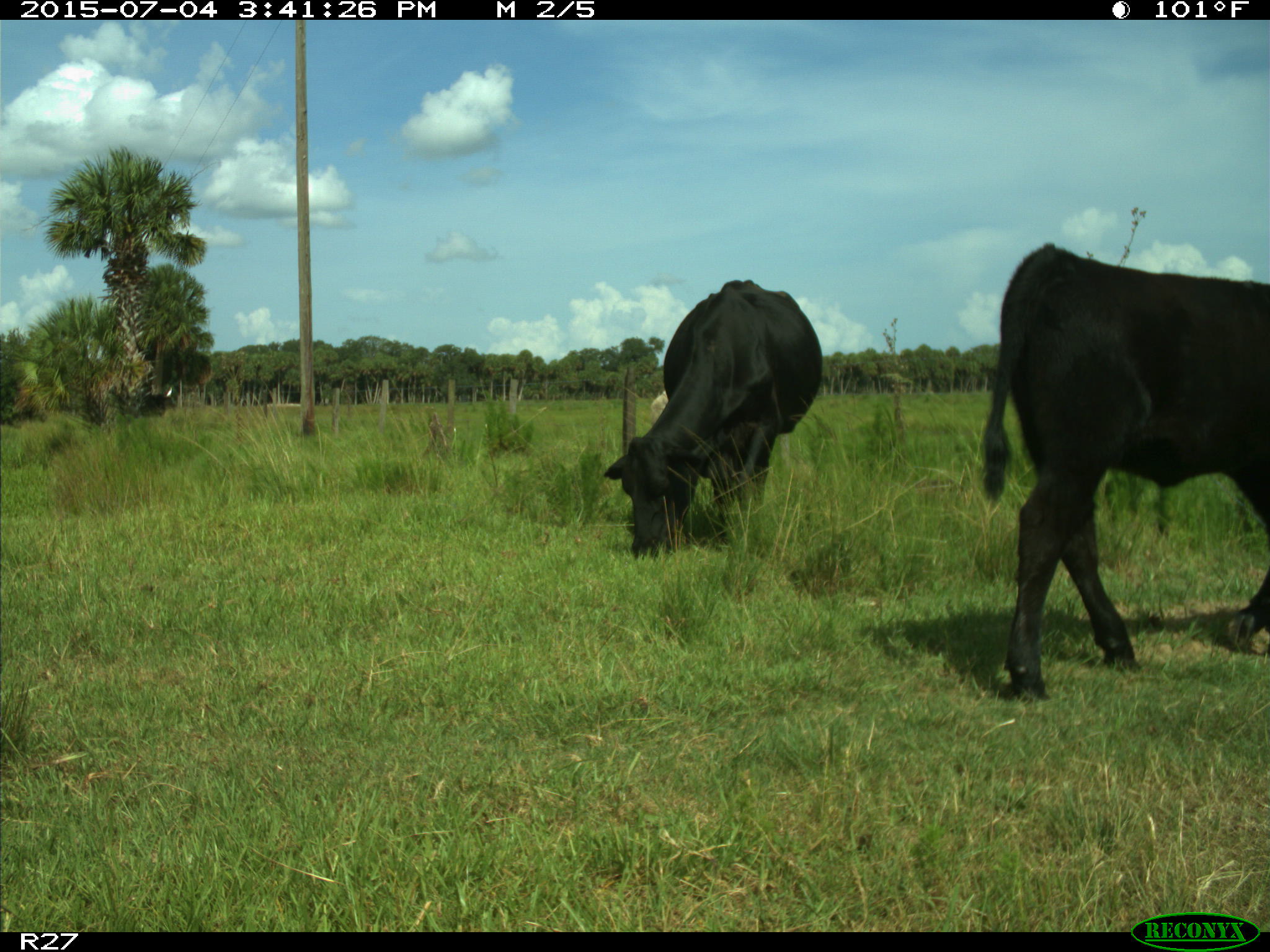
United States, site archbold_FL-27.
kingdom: Animalia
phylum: Chordata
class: Mammalia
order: Artiodactyla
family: Bovidae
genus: Bos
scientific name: Bos taurus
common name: domestic cow